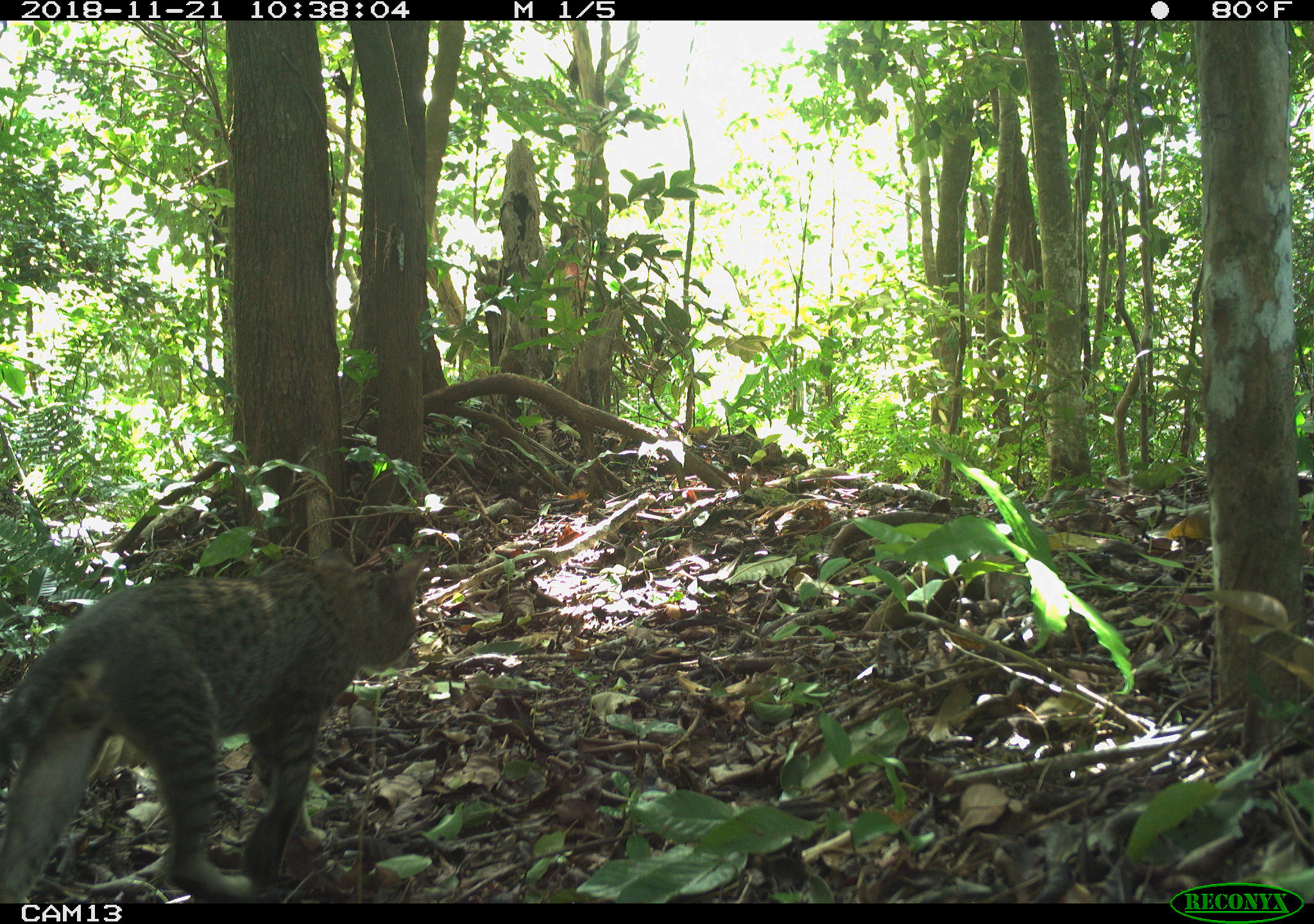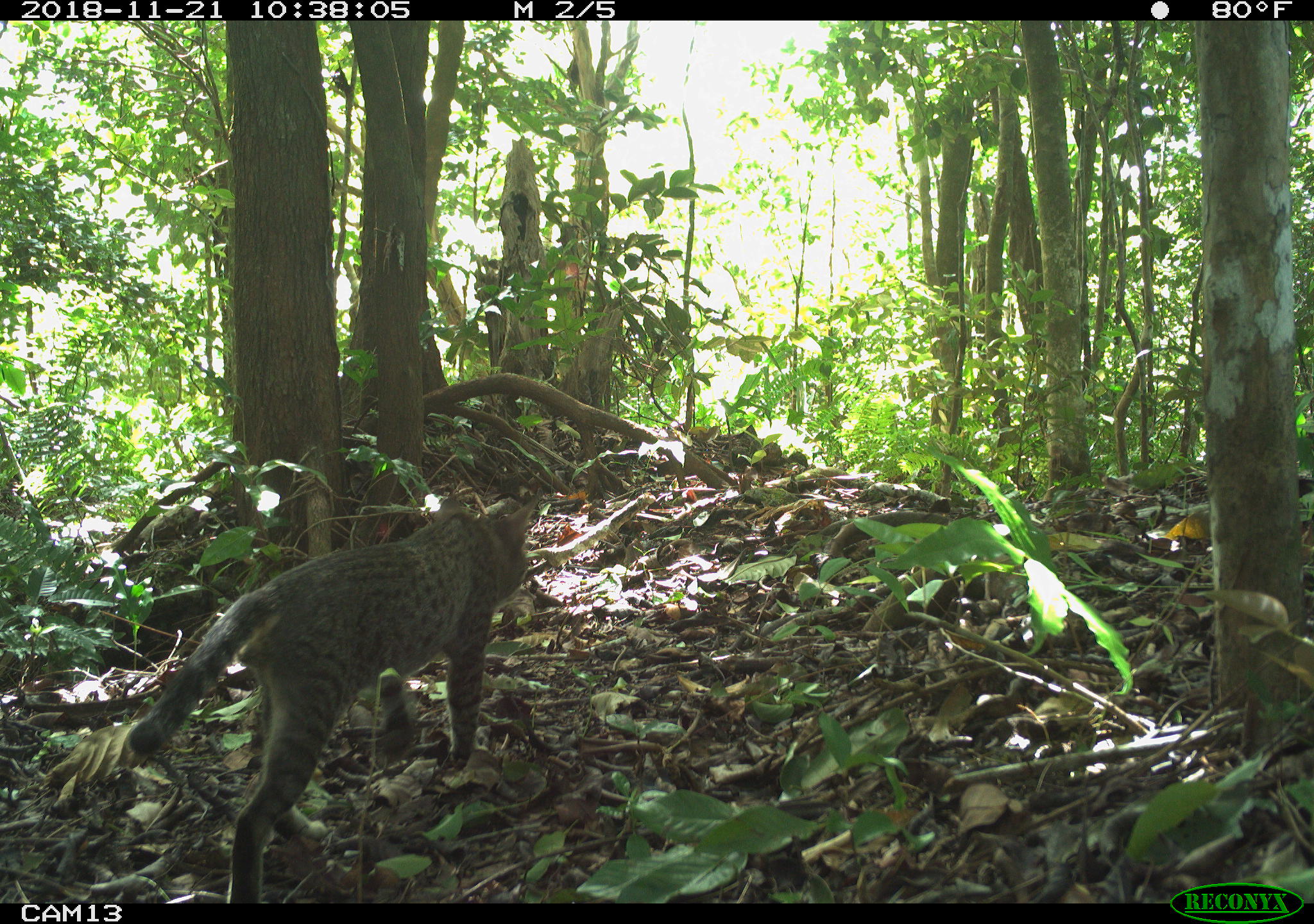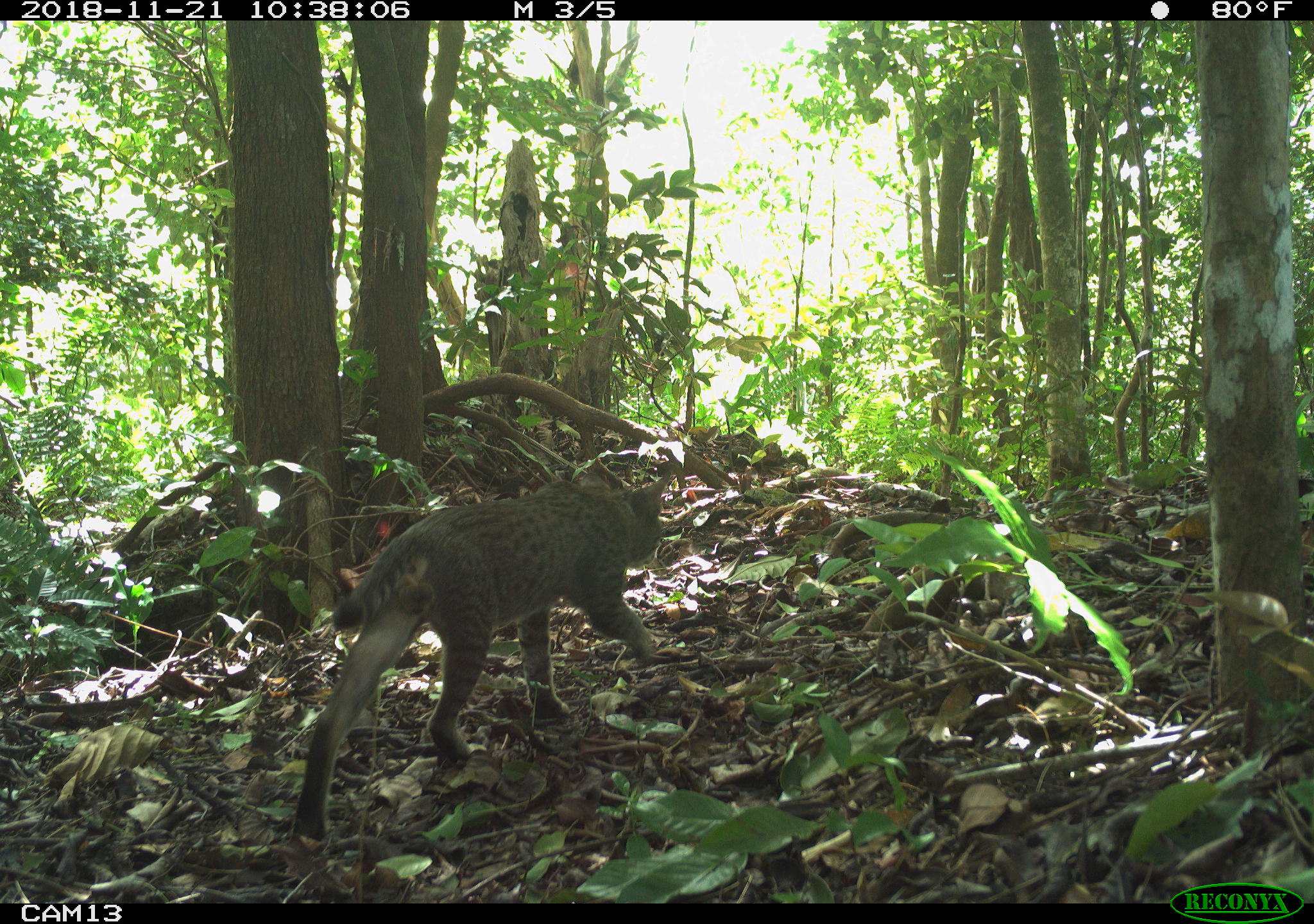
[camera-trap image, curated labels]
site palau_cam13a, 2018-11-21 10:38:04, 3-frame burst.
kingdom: Animalia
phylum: Chordata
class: Mammalia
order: Carnivora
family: Felidae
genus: Felis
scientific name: Felis catus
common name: cat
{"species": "cat (Felis catus)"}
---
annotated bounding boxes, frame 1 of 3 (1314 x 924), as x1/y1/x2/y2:
cat: 0/524/455/904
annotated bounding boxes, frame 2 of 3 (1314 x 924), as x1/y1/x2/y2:
cat: 126/490/541/902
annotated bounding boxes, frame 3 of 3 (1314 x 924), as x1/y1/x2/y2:
cat: 289/466/670/844